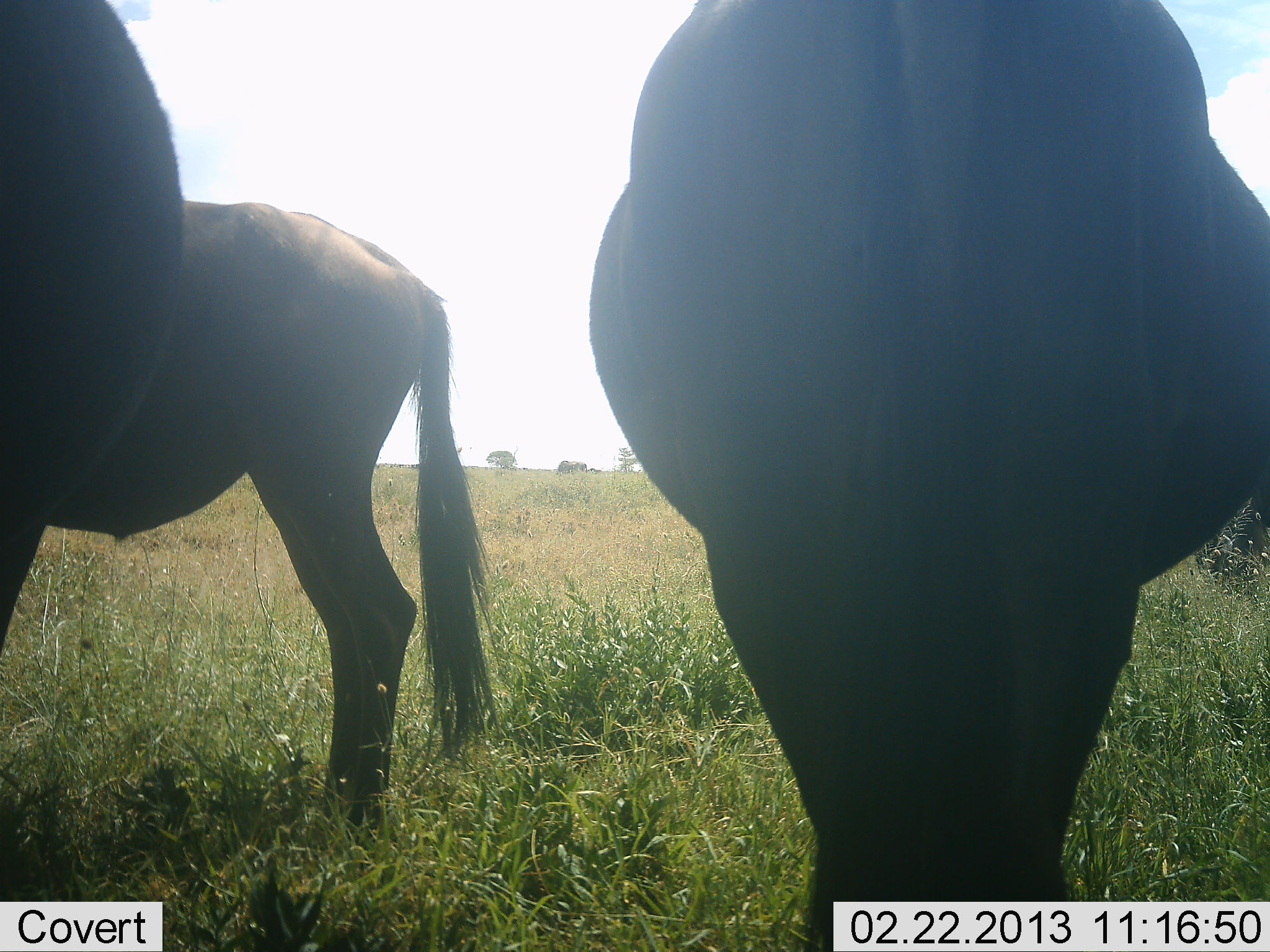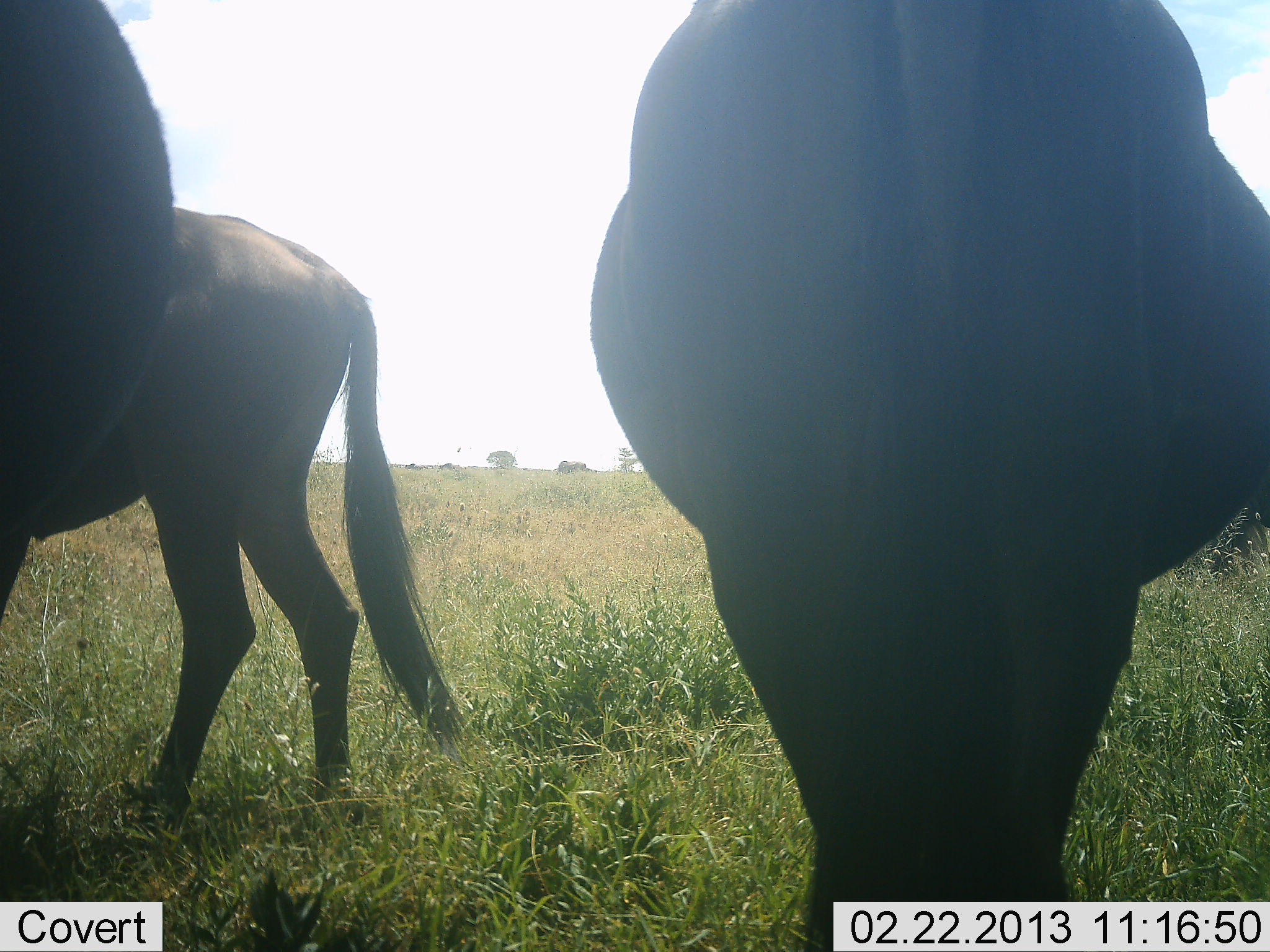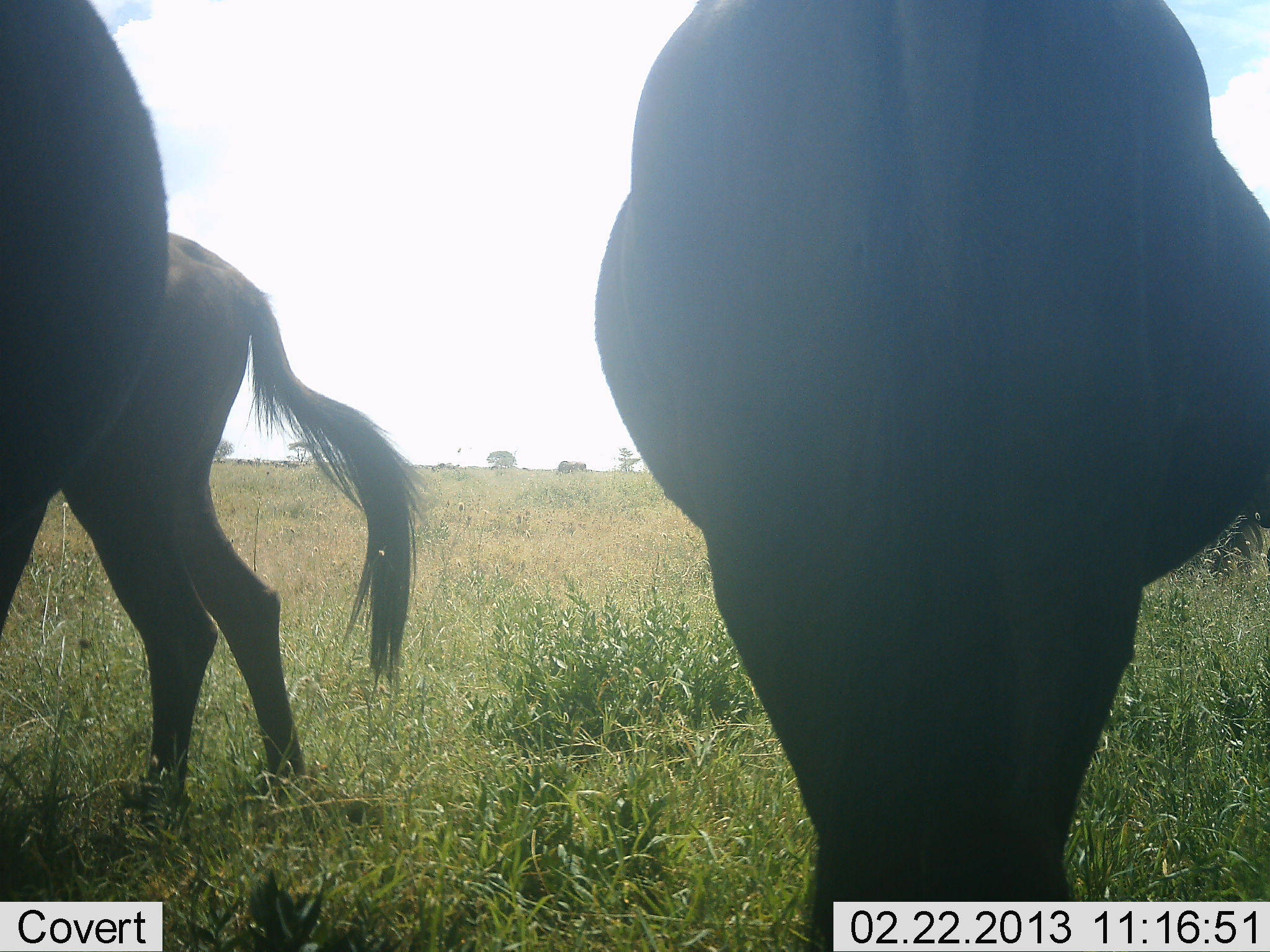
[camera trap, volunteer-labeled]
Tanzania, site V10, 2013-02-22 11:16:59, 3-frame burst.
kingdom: Animalia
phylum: Chordata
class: Mammalia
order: Artiodactyla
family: Bovidae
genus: Connochaetes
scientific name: Connochaetes taurinus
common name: blue wildebeest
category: wildebeest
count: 3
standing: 80%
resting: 0%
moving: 20%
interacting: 0%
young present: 0%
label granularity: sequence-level